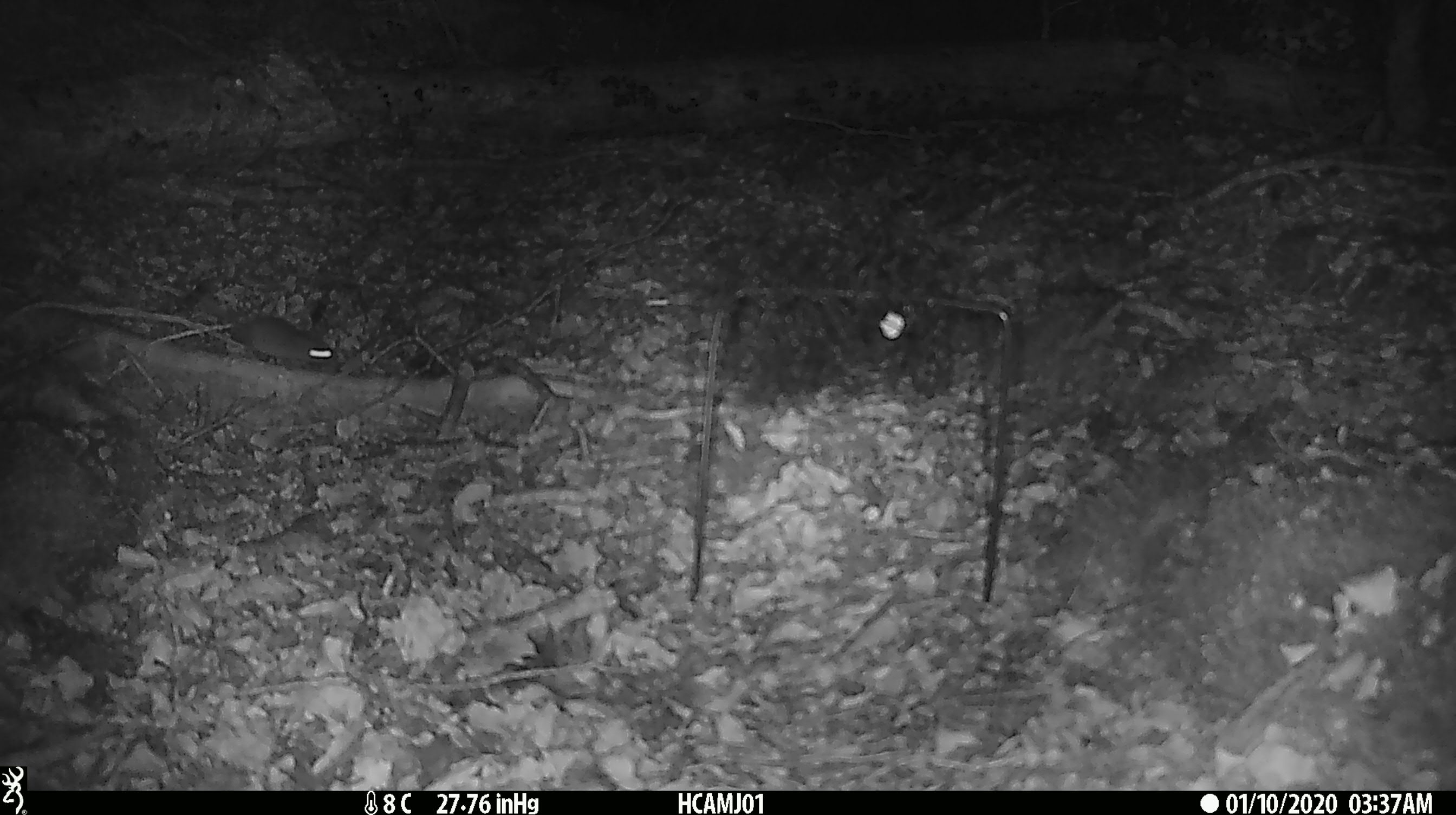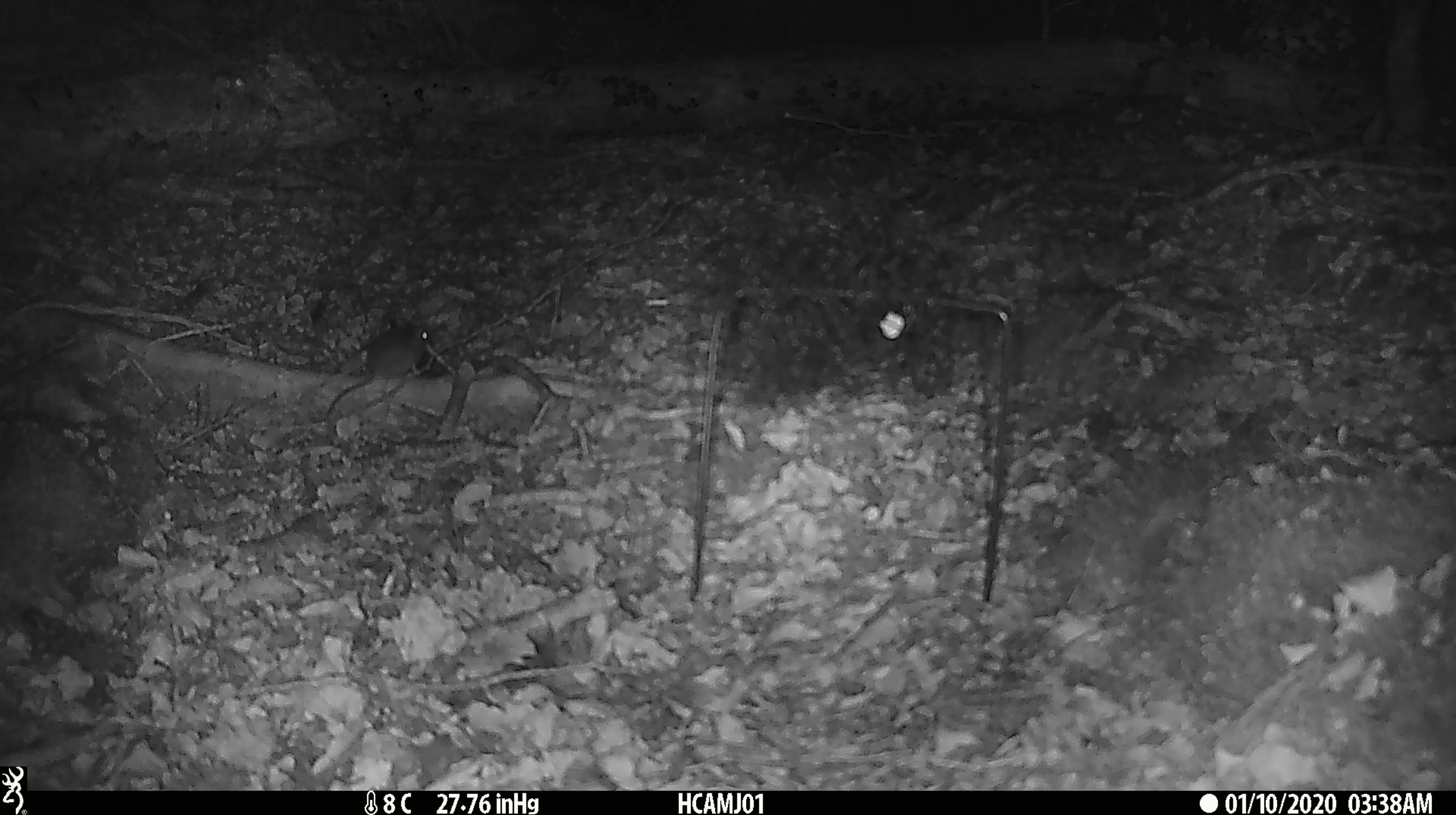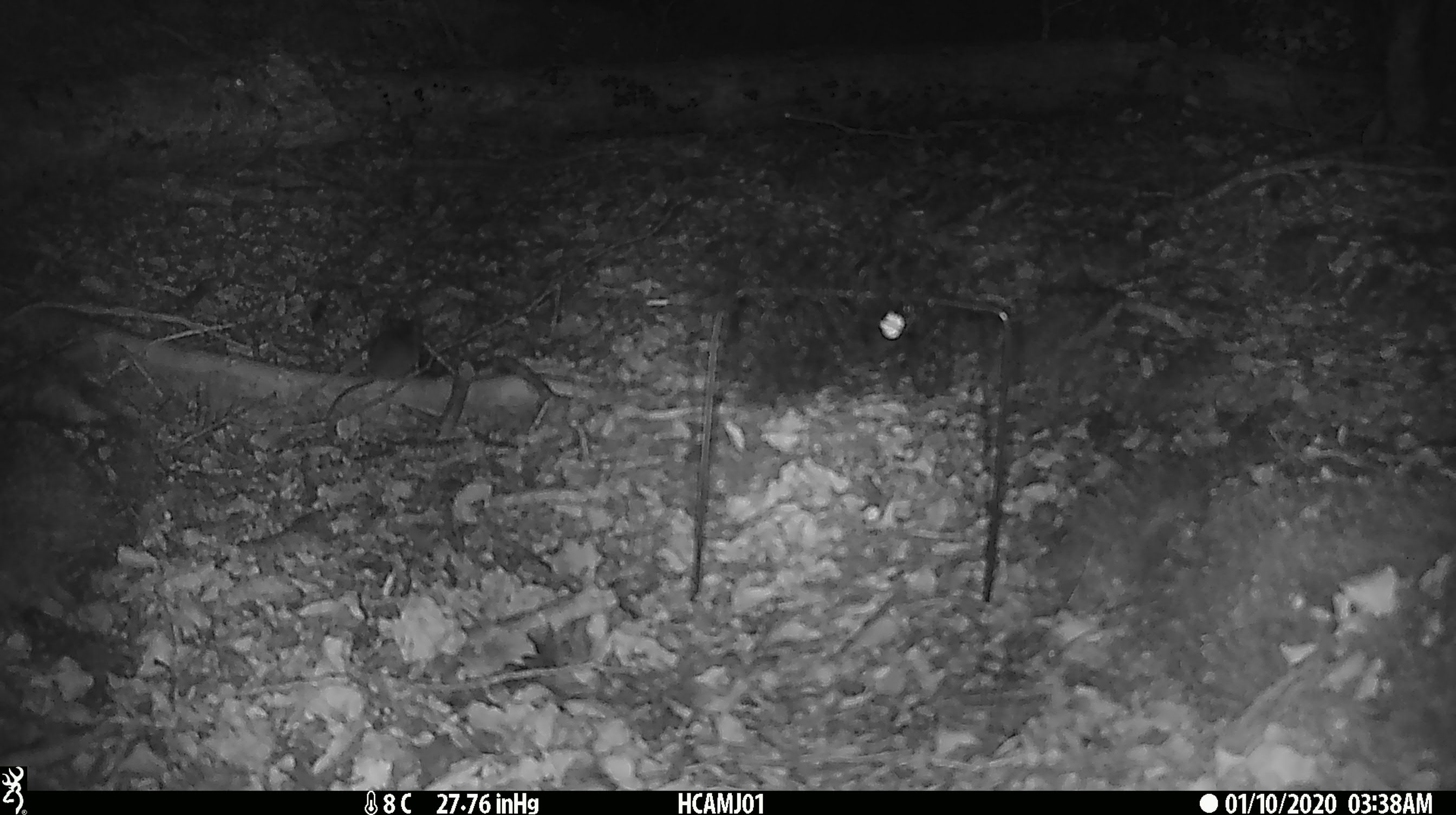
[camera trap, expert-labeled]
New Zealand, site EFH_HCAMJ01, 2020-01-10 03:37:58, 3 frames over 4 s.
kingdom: Animalia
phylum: Chordata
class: Mammalia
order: Rodentia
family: Muridae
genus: Mus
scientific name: Mus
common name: mouse